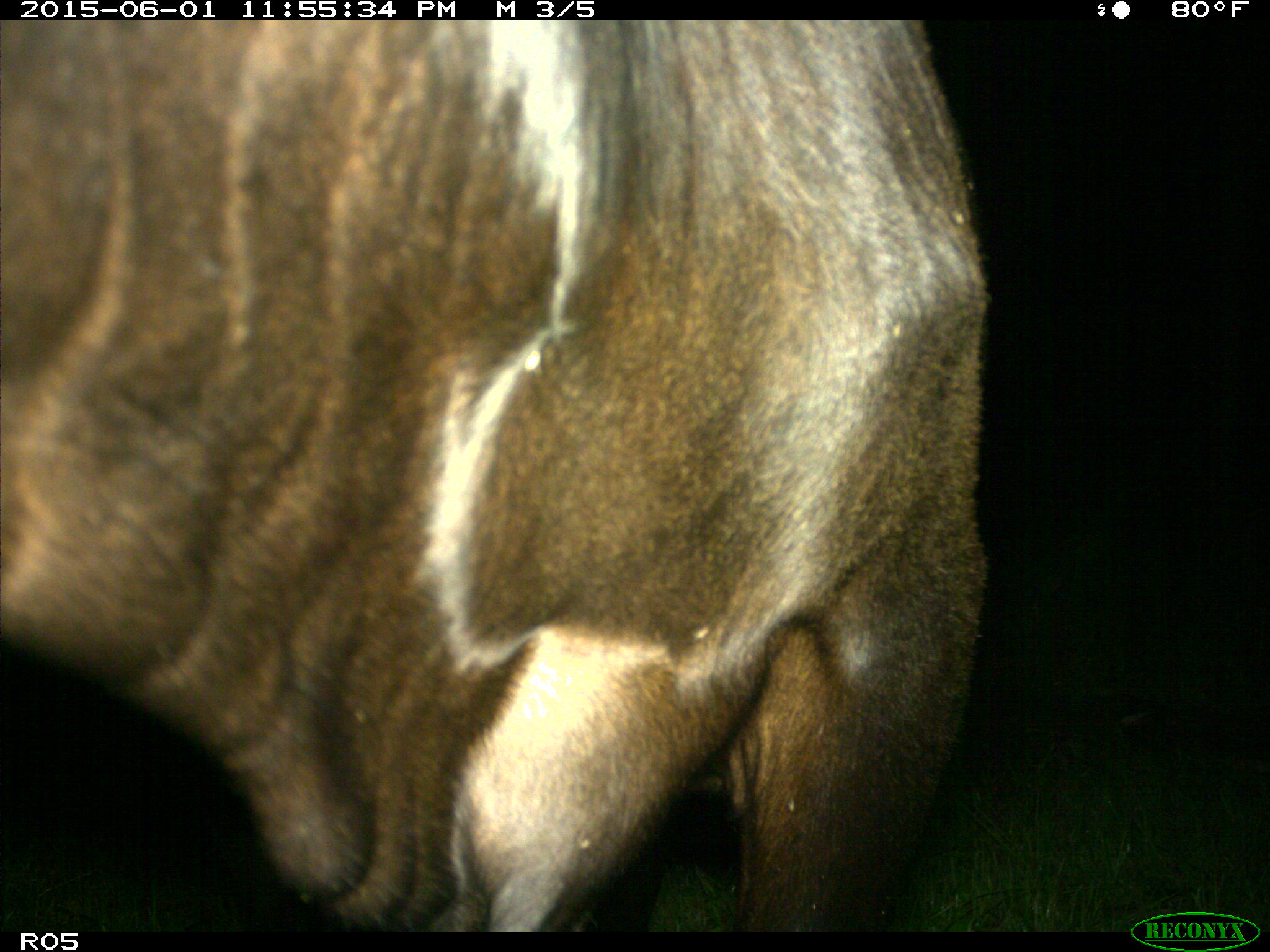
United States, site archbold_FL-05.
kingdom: Animalia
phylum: Chordata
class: Mammalia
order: Artiodactyla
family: Bovidae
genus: Bos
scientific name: Bos taurus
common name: domestic cow